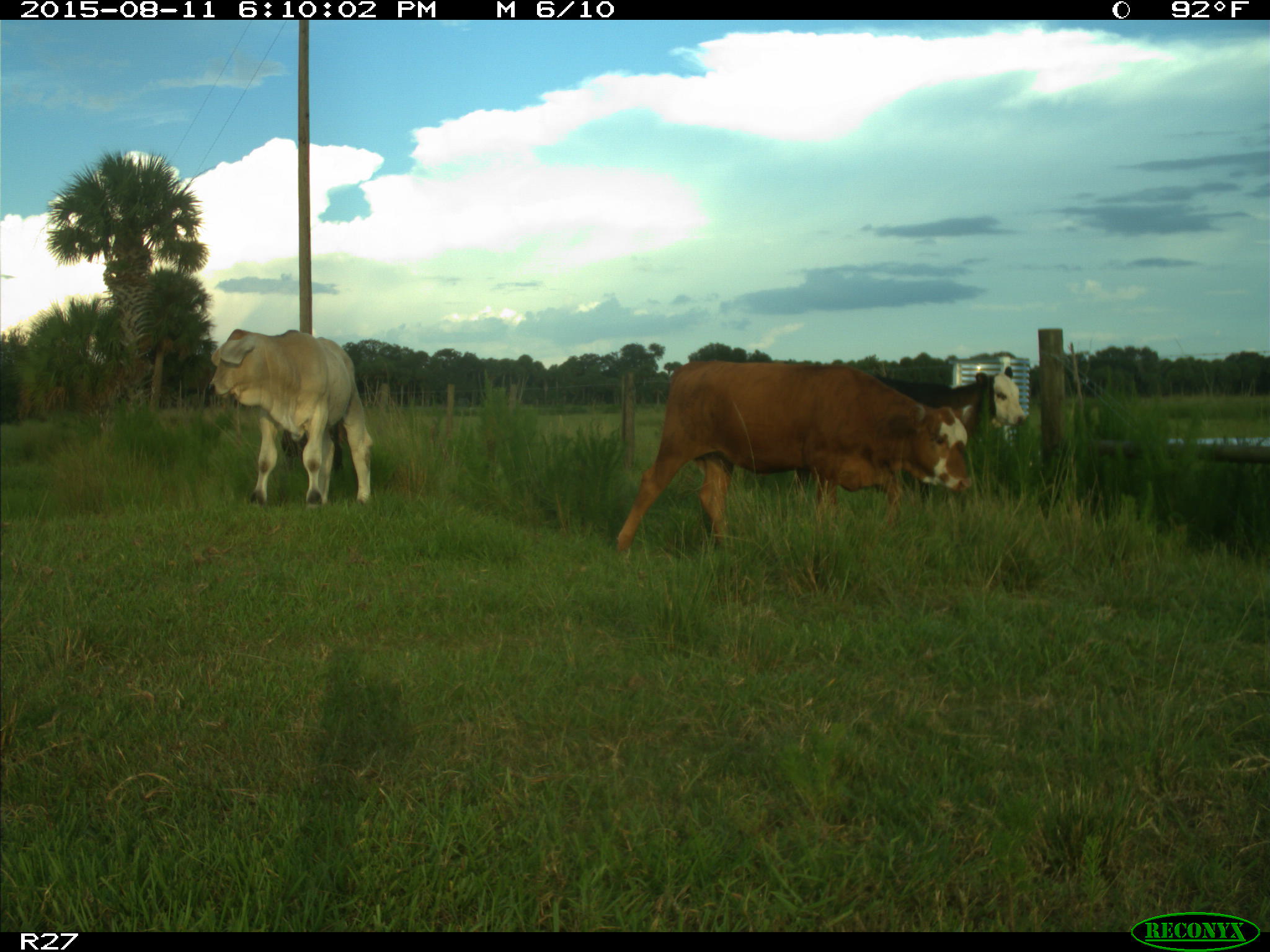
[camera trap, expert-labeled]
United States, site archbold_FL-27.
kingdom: Animalia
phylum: Chordata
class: Mammalia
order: Artiodactyla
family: Bovidae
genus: Bos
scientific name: Bos taurus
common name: domestic cow